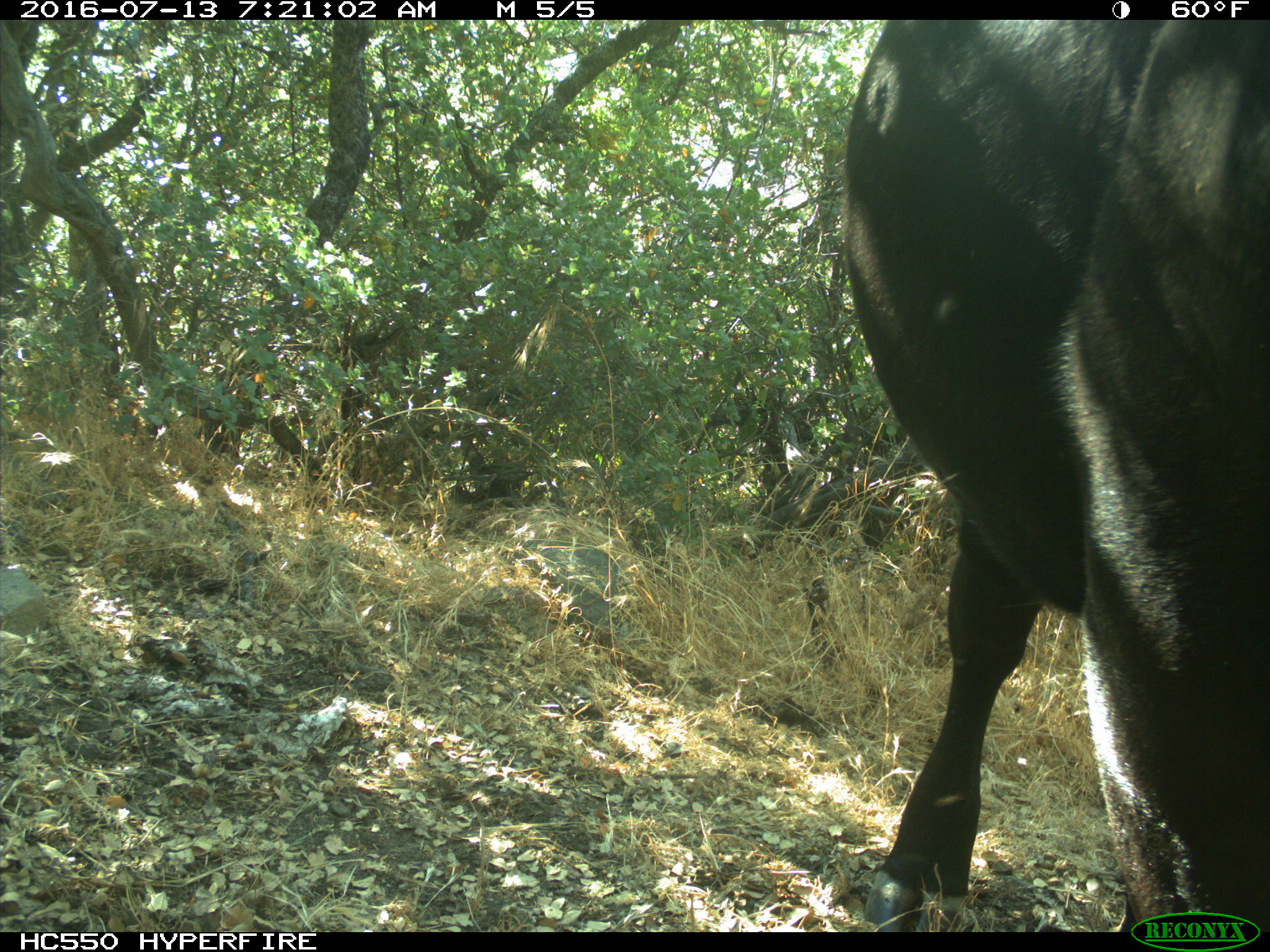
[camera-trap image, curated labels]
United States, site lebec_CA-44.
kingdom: Animalia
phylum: Chordata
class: Mammalia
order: Artiodactyla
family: Bovidae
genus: Bos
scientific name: Bos taurus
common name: domestic cow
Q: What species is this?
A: Bos taurus (domestic cow).